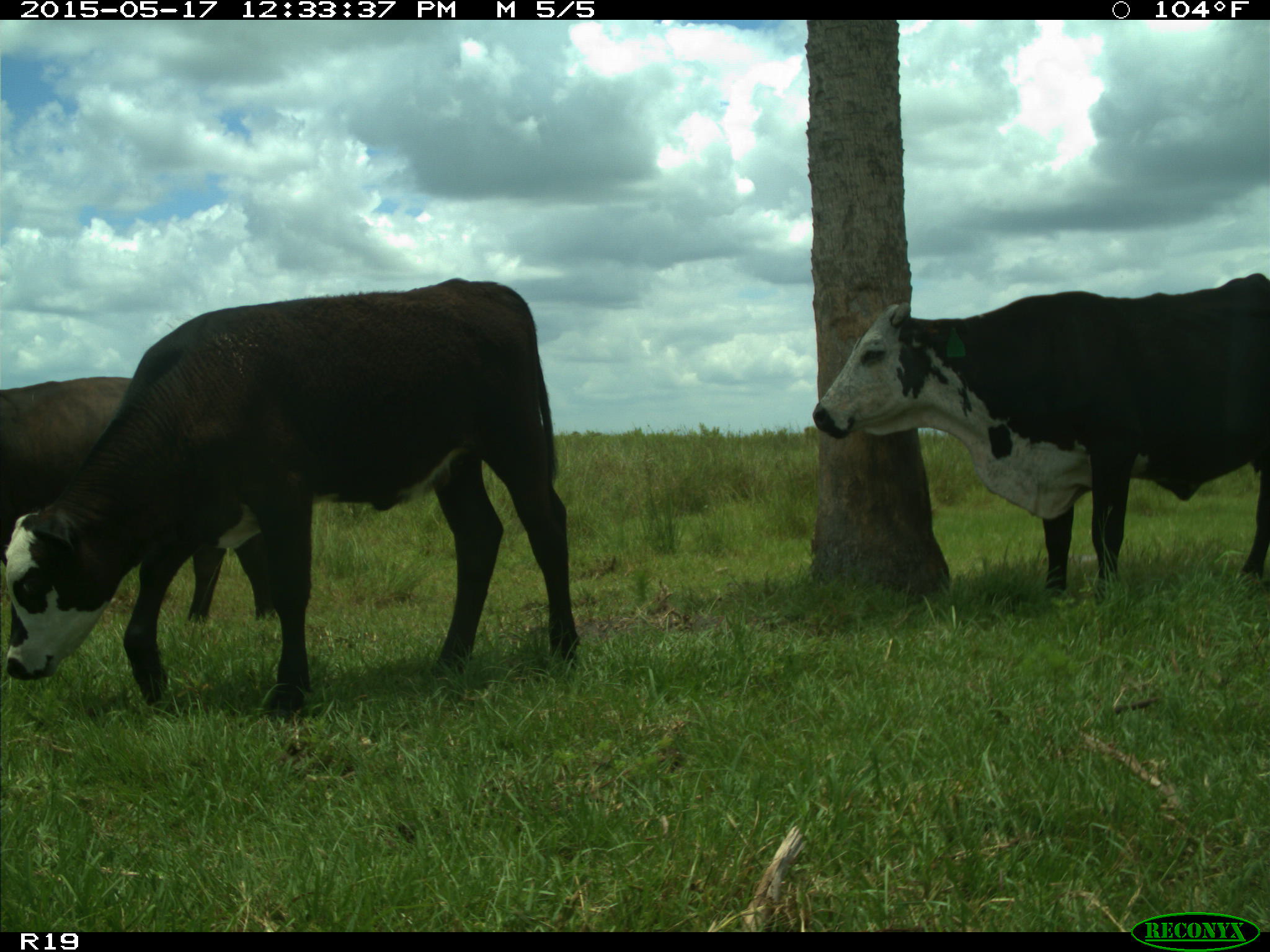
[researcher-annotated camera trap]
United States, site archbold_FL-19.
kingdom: Animalia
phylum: Chordata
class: Mammalia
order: Artiodactyla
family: Bovidae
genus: Bos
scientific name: Bos taurus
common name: domestic cow